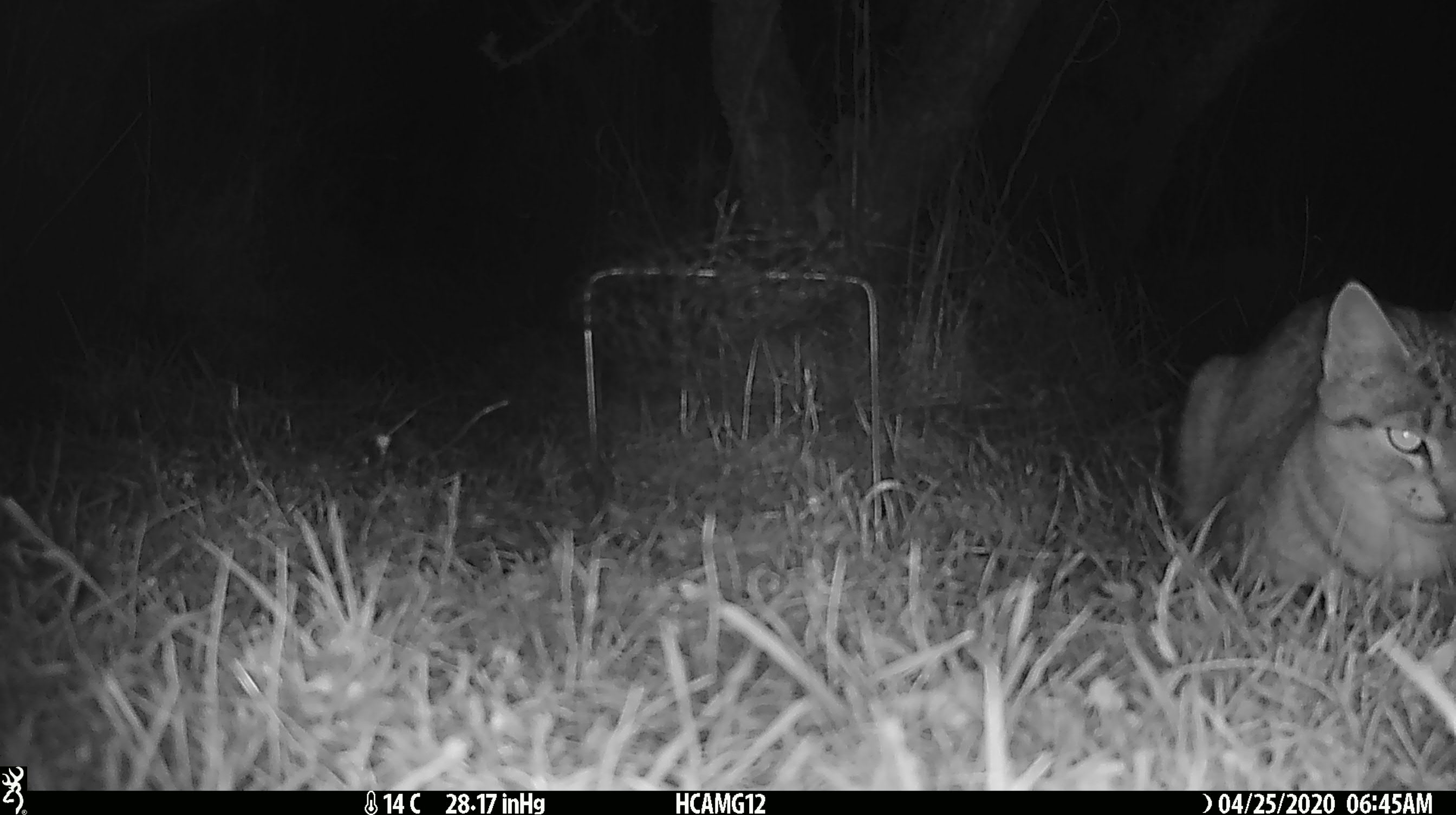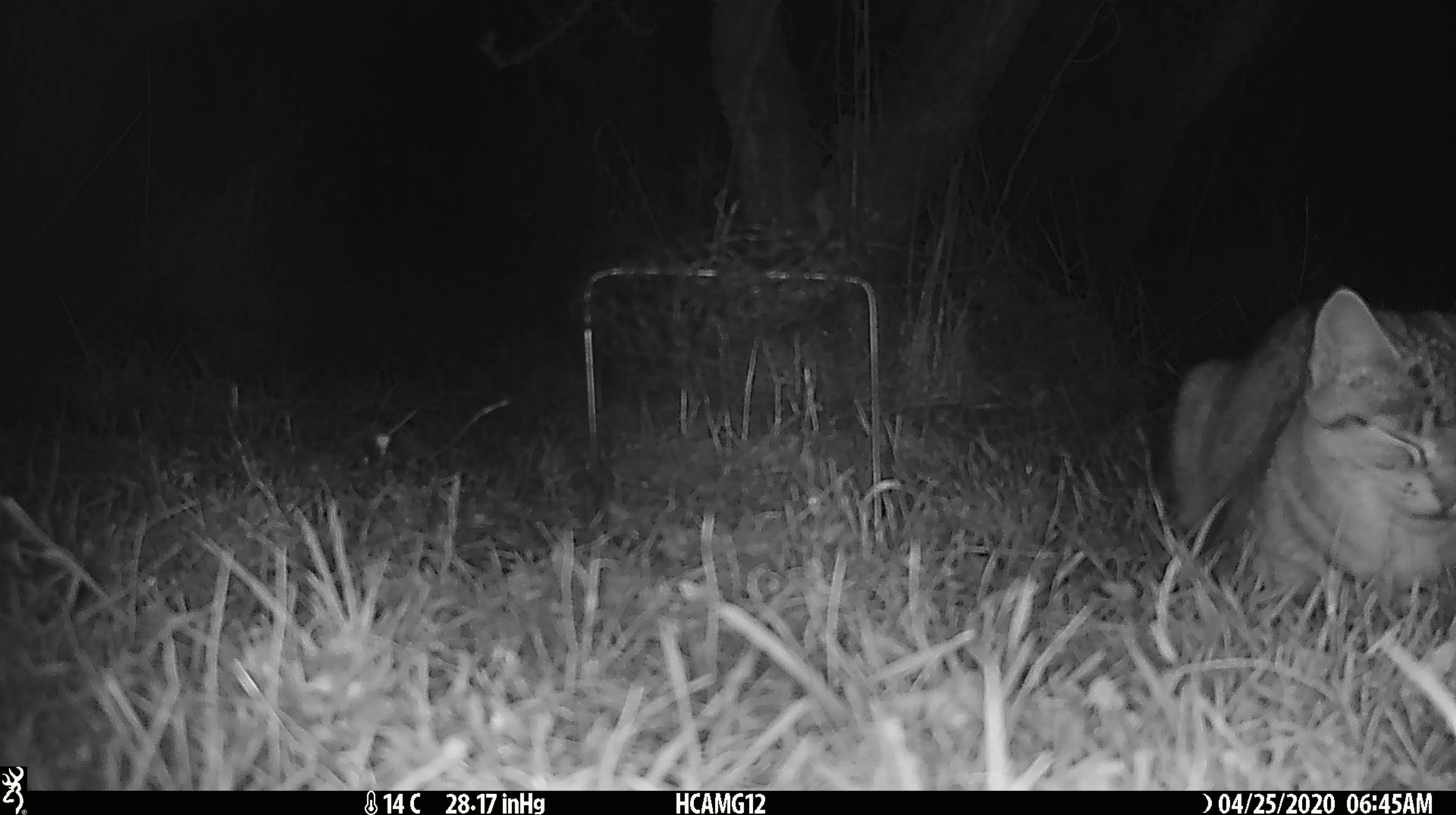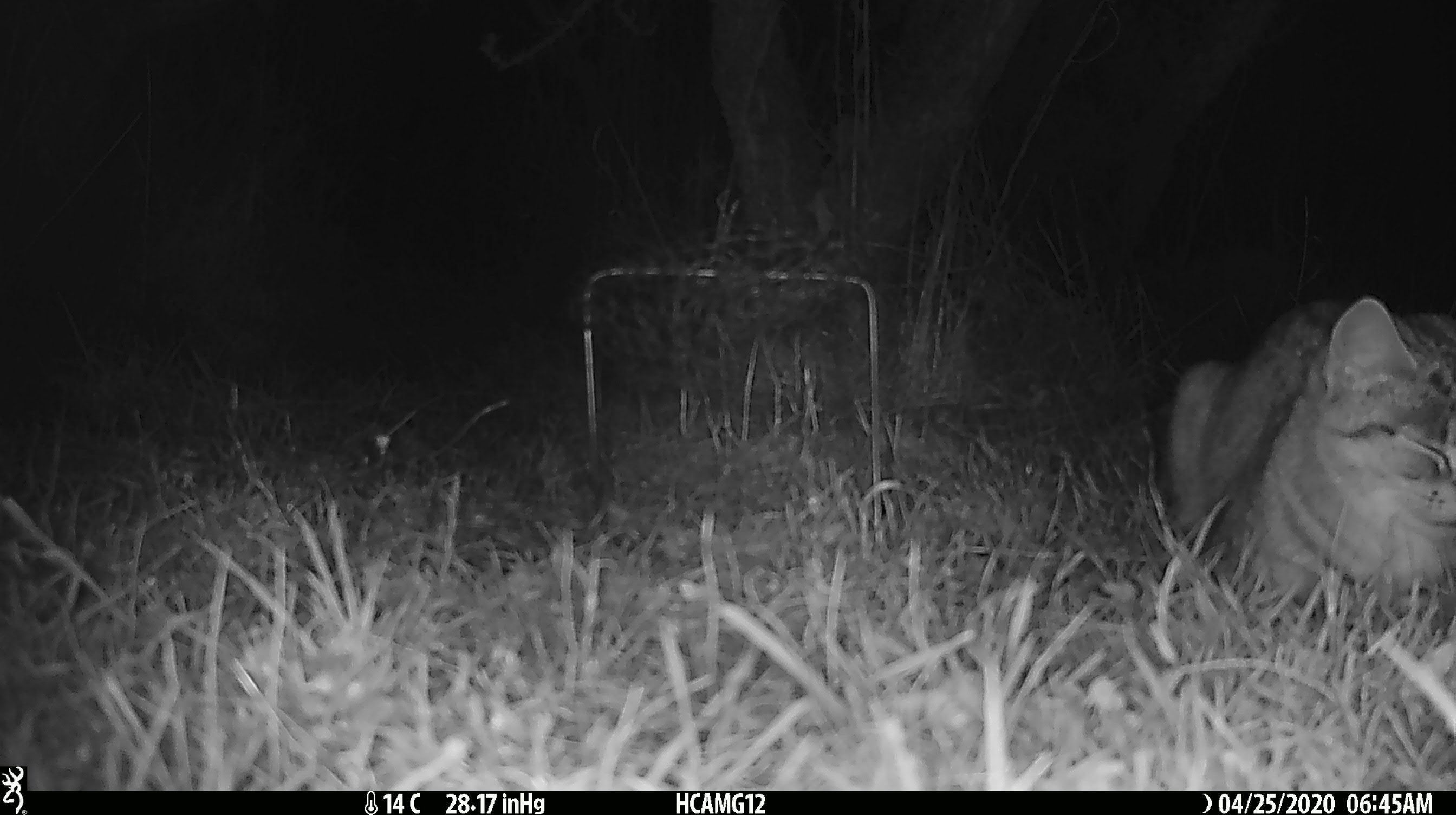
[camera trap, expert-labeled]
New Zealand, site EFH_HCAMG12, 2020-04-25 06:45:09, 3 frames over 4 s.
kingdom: Animalia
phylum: Chordata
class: Mammalia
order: Carnivora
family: Felidae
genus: Felis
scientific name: Felis catus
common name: domestic cat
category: cat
Cat (domestic cat) (Felis catus).